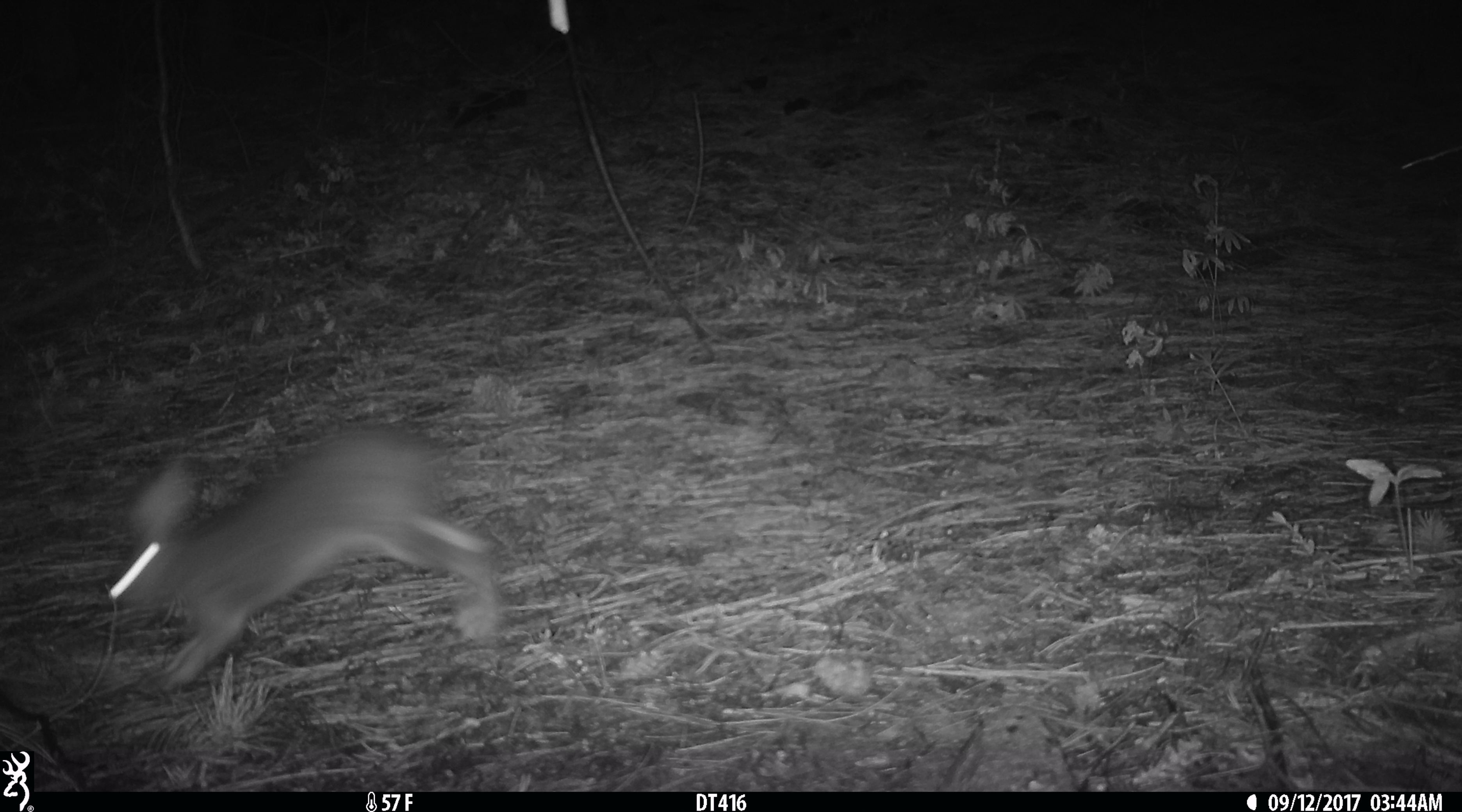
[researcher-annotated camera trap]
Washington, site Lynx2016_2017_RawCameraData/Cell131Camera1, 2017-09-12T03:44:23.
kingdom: Animalia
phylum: Chordata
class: Mammalia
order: Lagomorpha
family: Leporidae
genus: Lepus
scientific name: Lepus americanus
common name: snowshoe hare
Lepus americanus (snowshoe hare). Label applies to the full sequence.